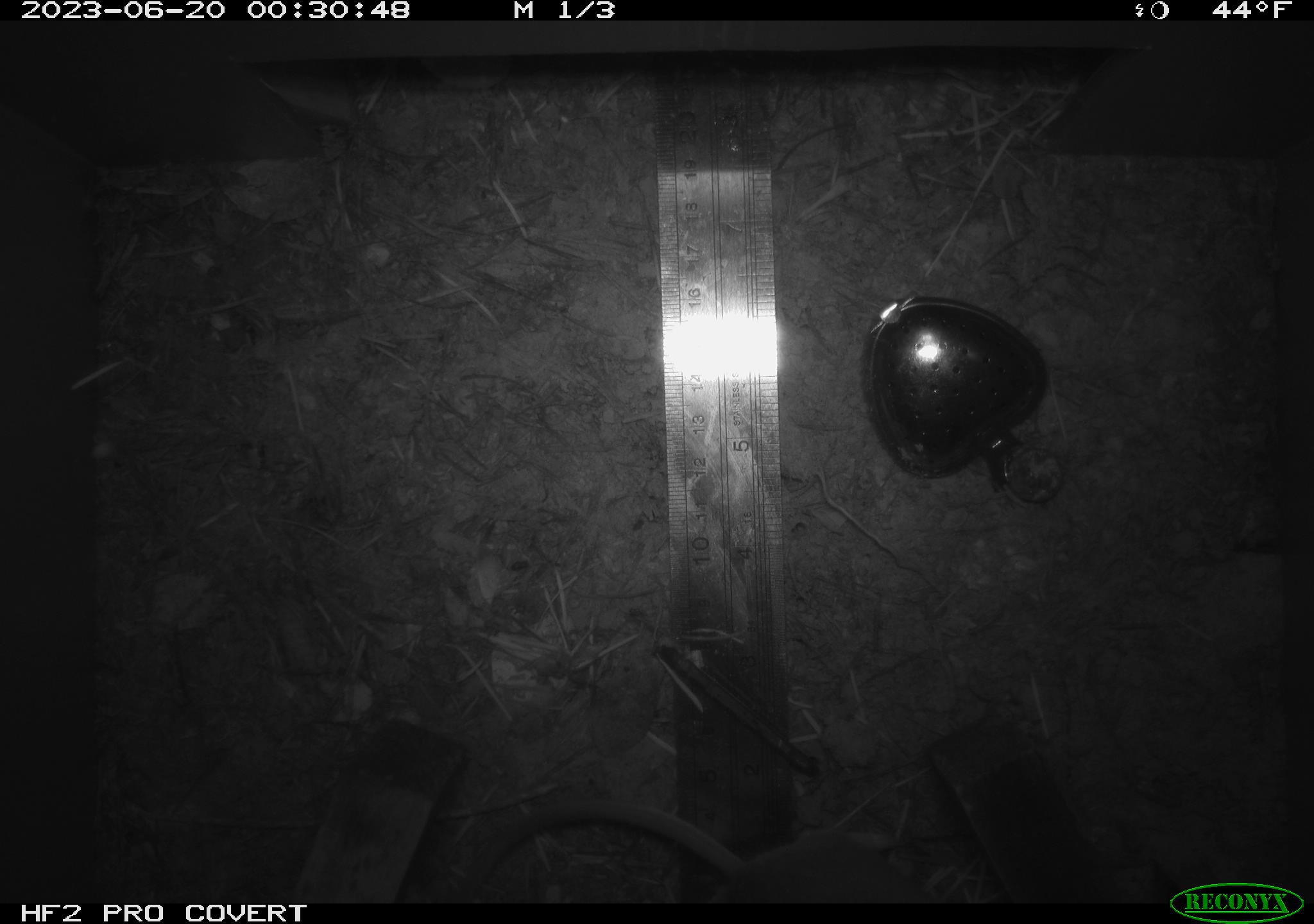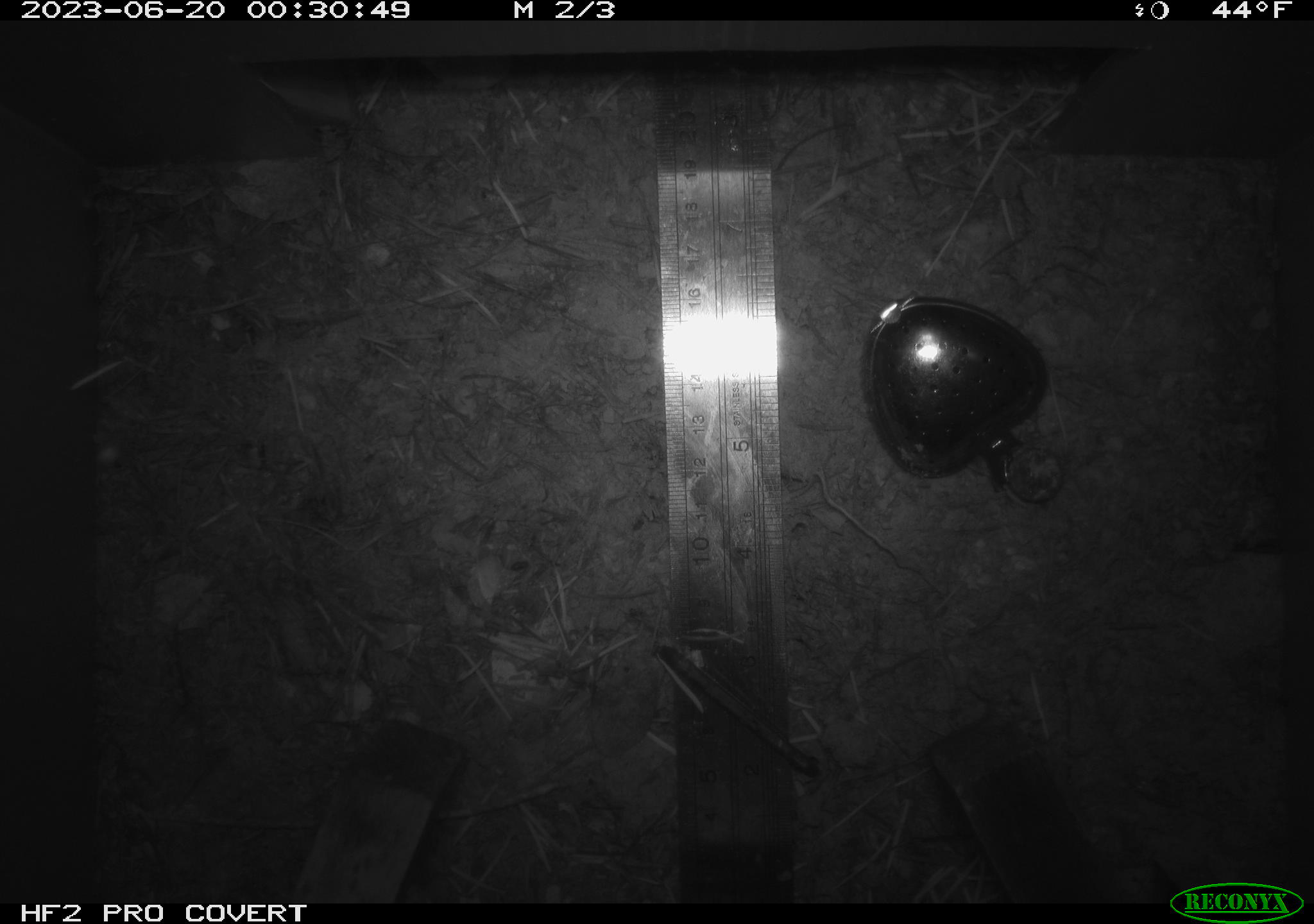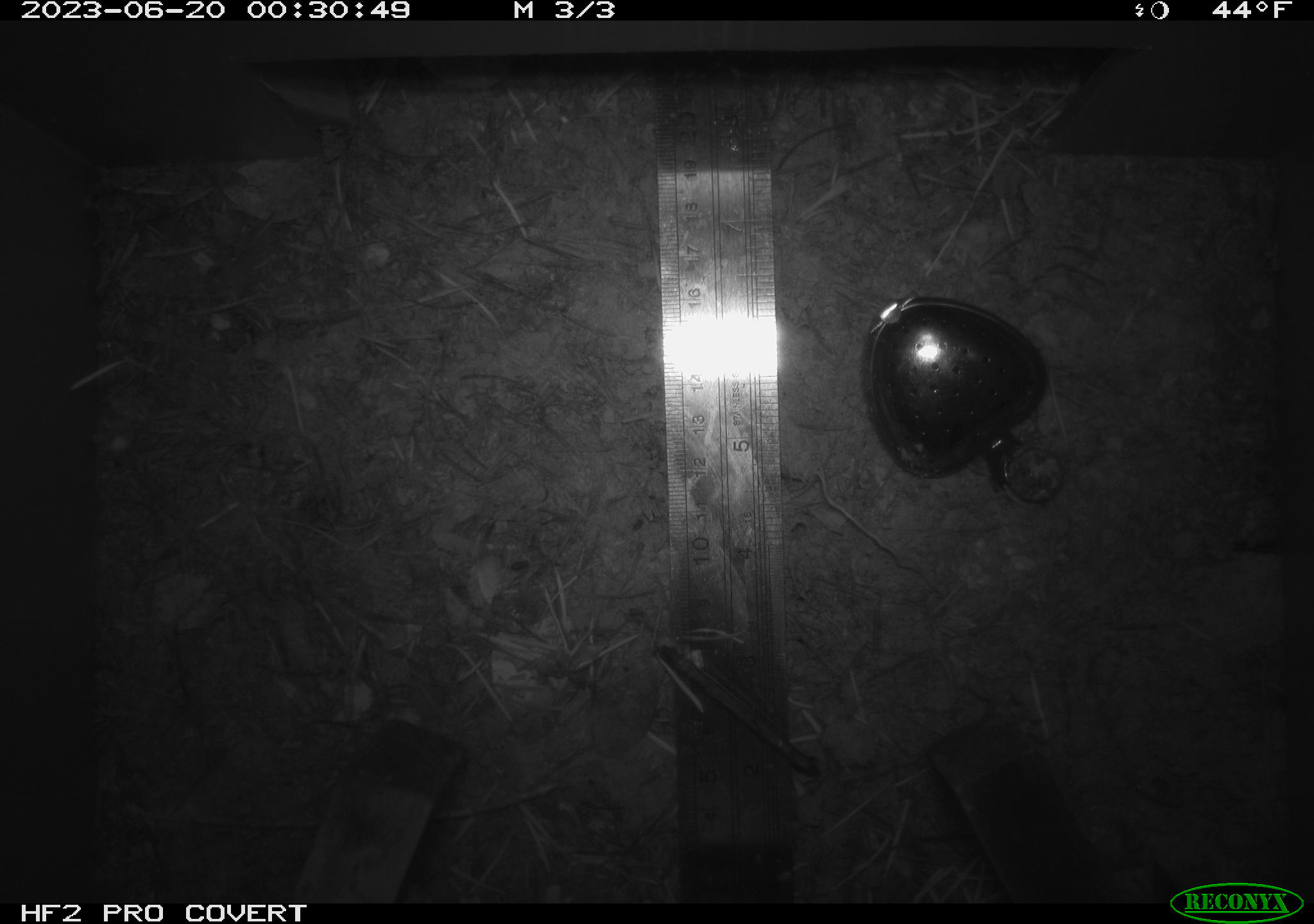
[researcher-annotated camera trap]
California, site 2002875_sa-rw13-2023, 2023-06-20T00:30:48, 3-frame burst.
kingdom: Animalia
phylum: Chordata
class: Mammalia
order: Rodentia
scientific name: Rodentia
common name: mouse species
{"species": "mouse species (Rodentia)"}